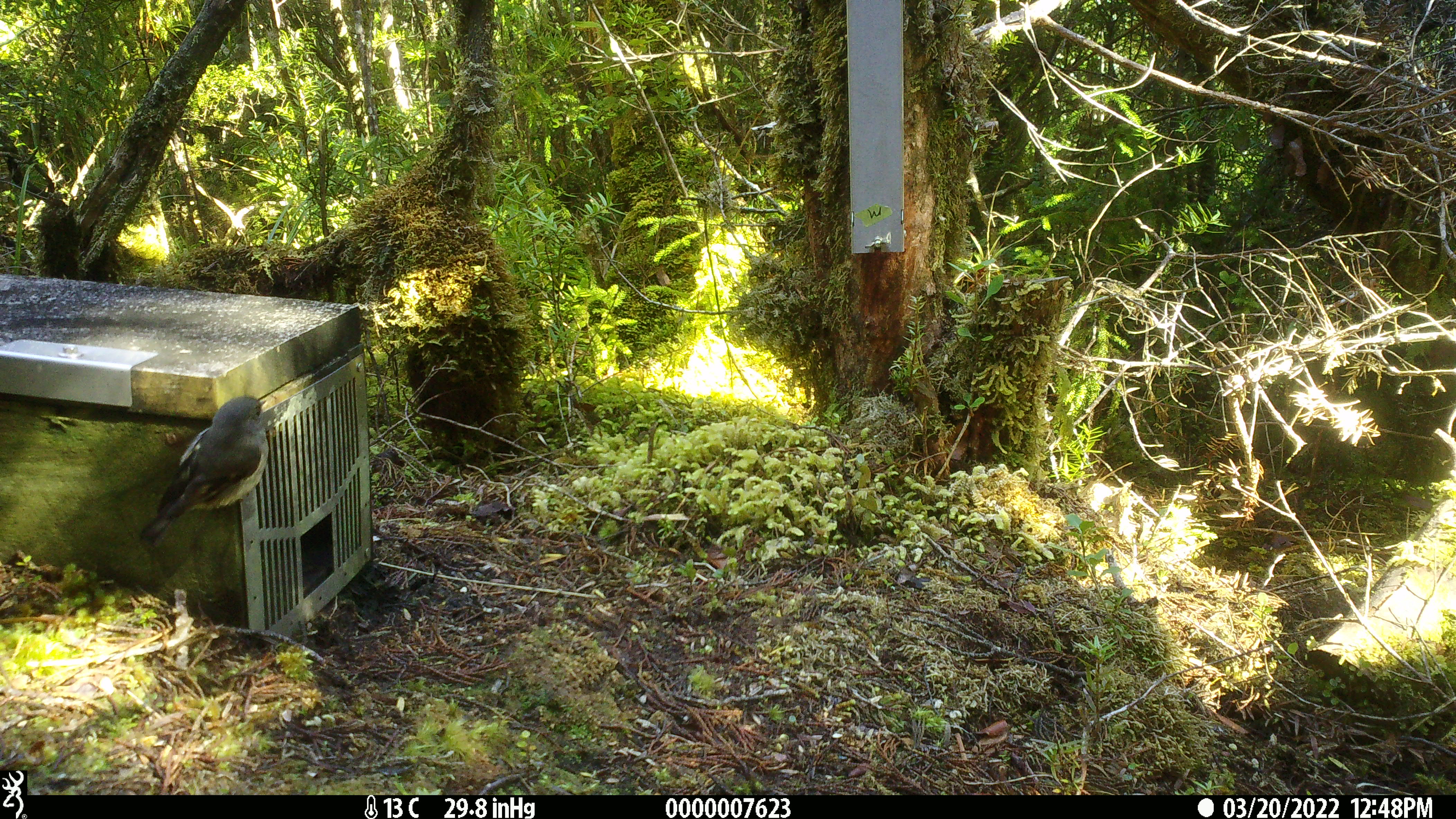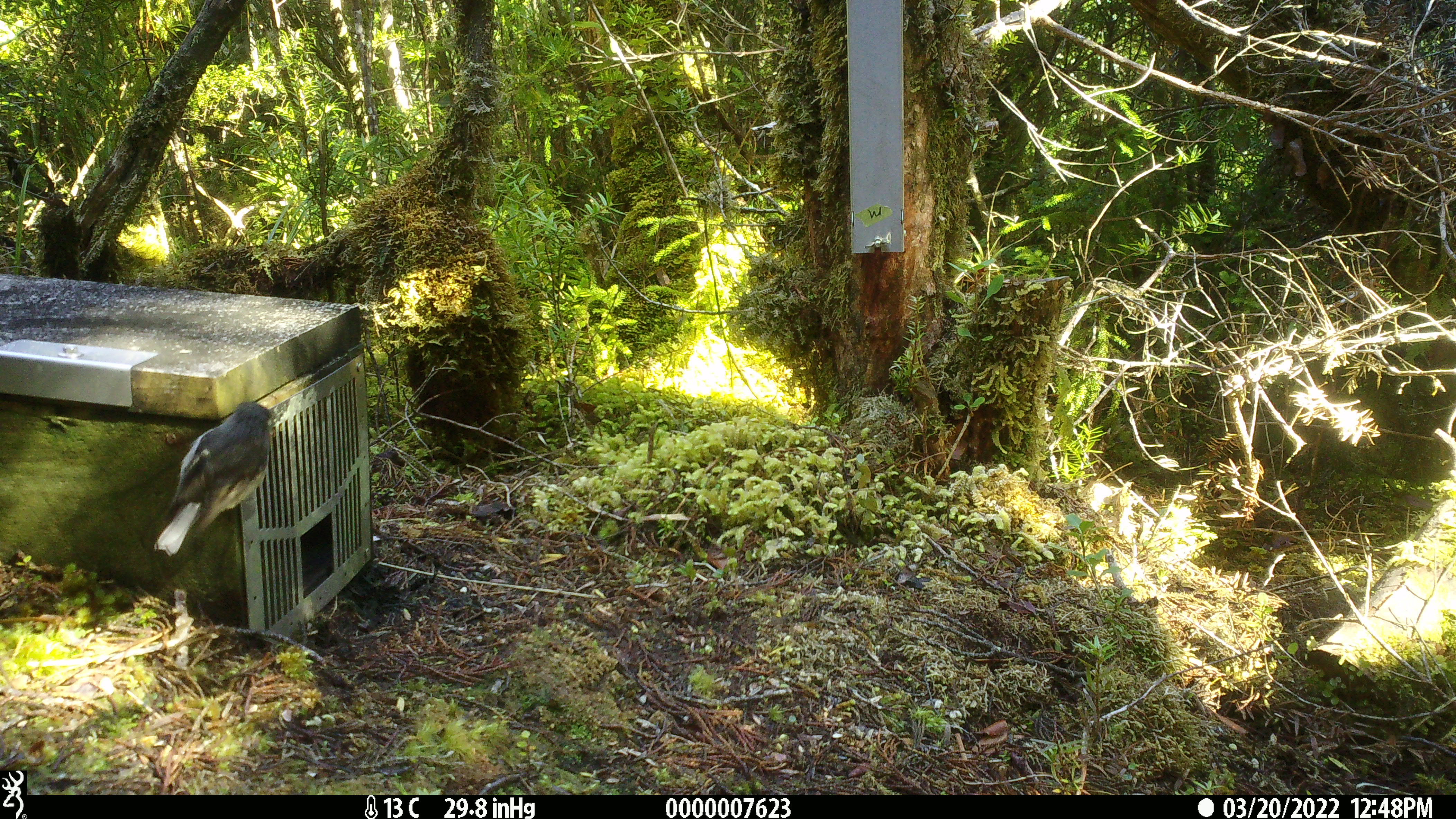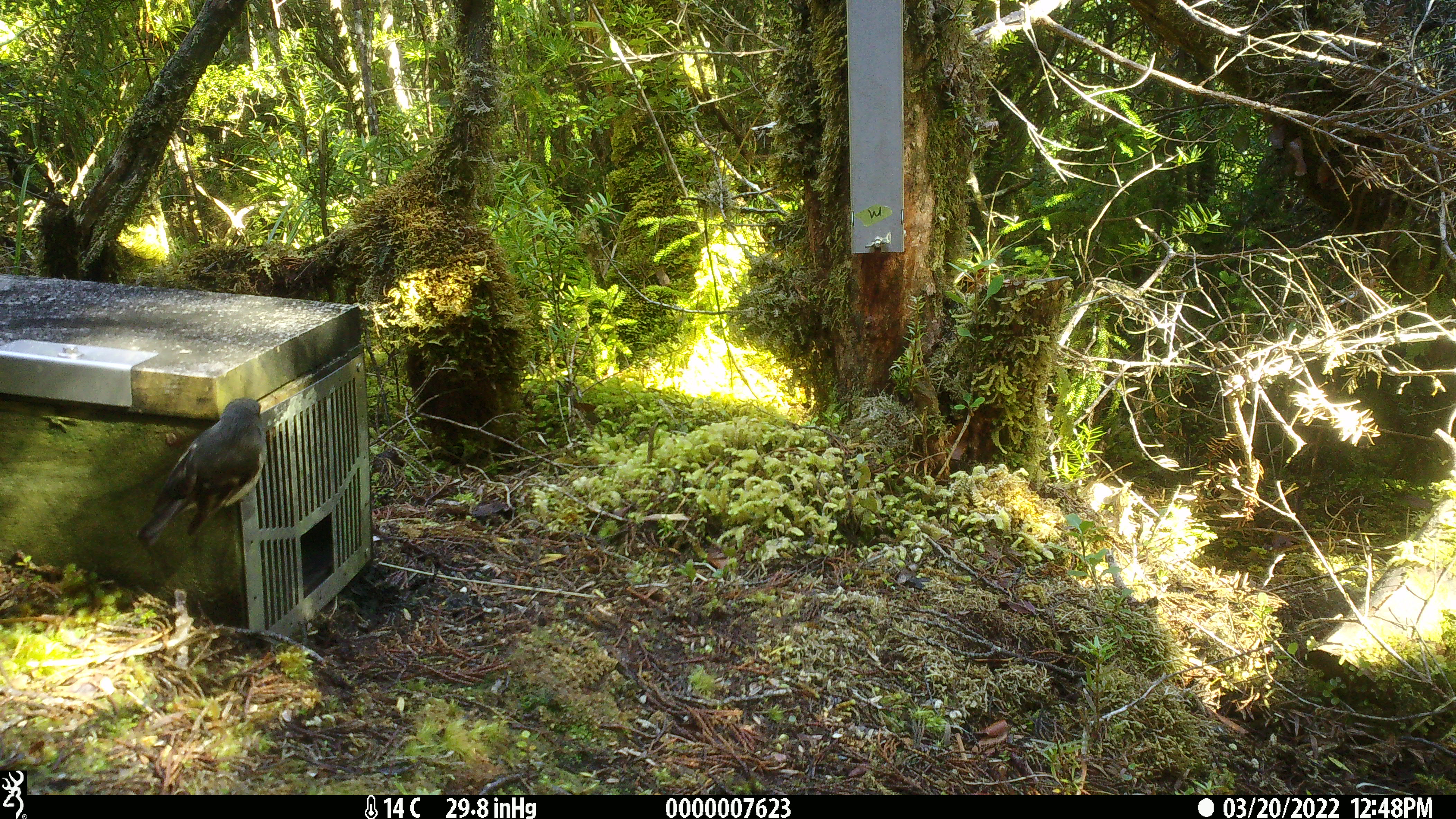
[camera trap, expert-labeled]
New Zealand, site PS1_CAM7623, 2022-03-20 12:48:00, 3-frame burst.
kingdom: Animalia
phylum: Chordata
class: Aves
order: Passeriformes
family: Petroicidae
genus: Petroica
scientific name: Petroica macrocephala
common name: tomtit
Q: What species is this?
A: Tomtit (Petroica macrocephala).